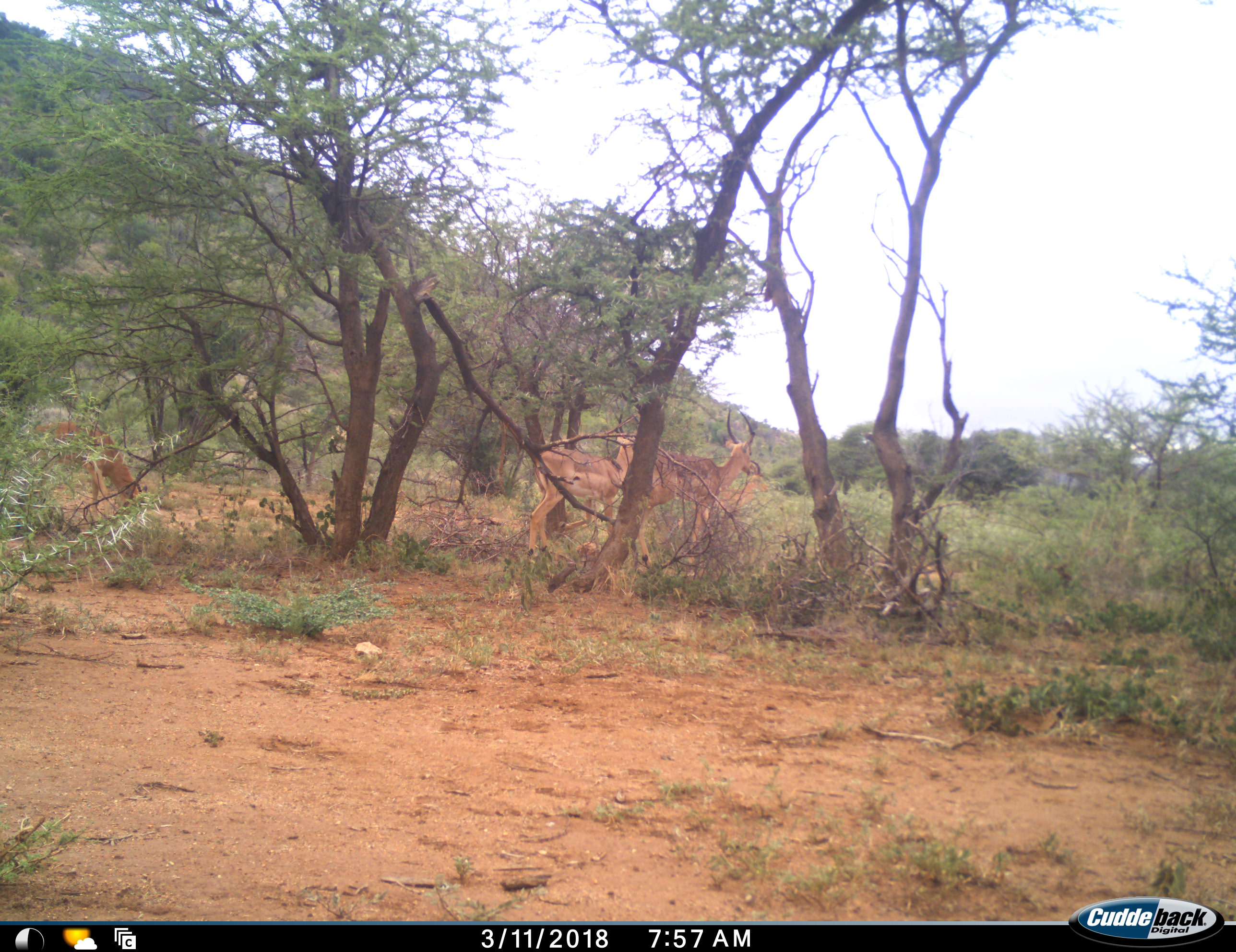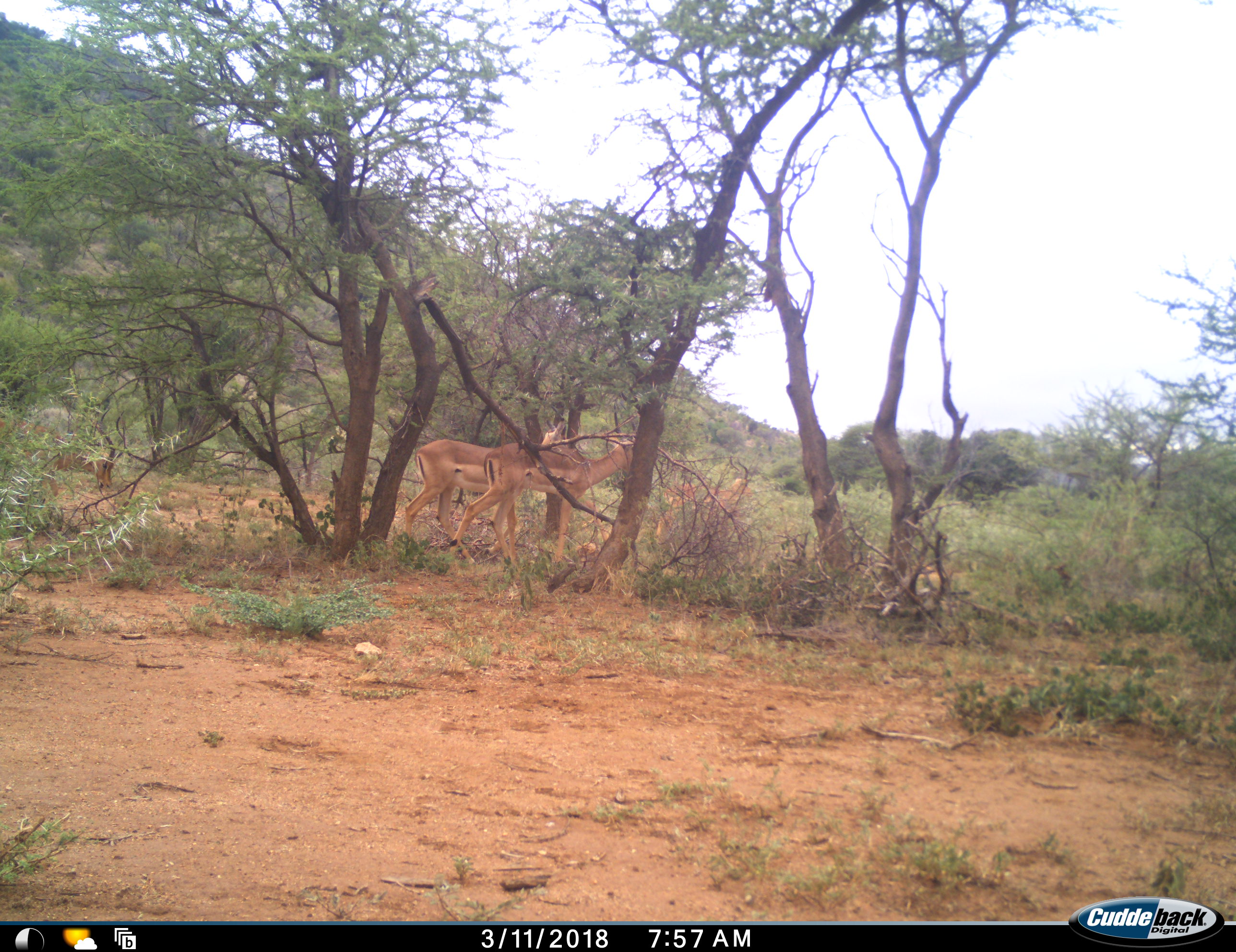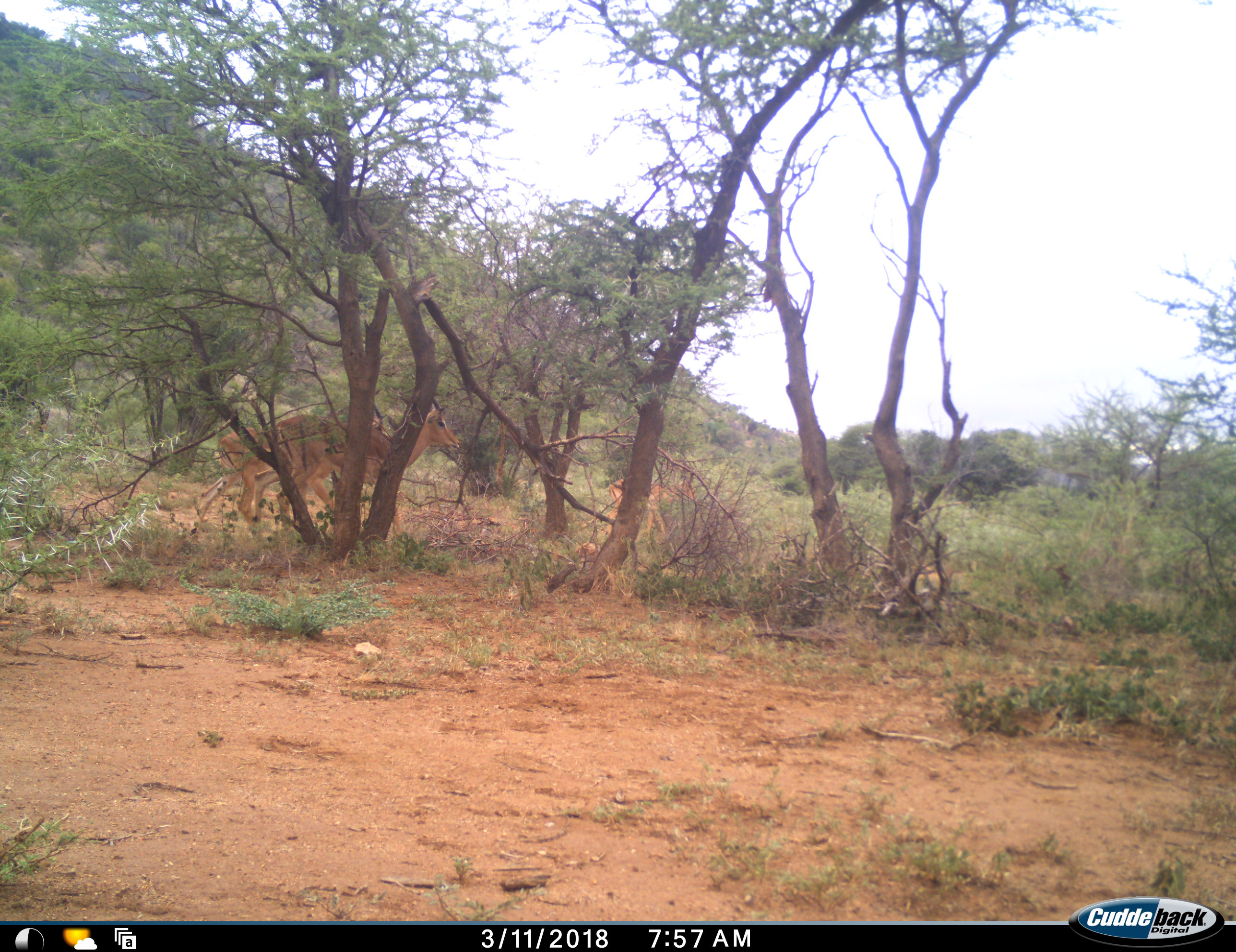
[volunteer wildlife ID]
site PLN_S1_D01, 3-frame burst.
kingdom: Animalia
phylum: Chordata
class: Mammalia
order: Artiodactyla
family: Bovidae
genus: Aepyceros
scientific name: Aepyceros melampus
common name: impala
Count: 4.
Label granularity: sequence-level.